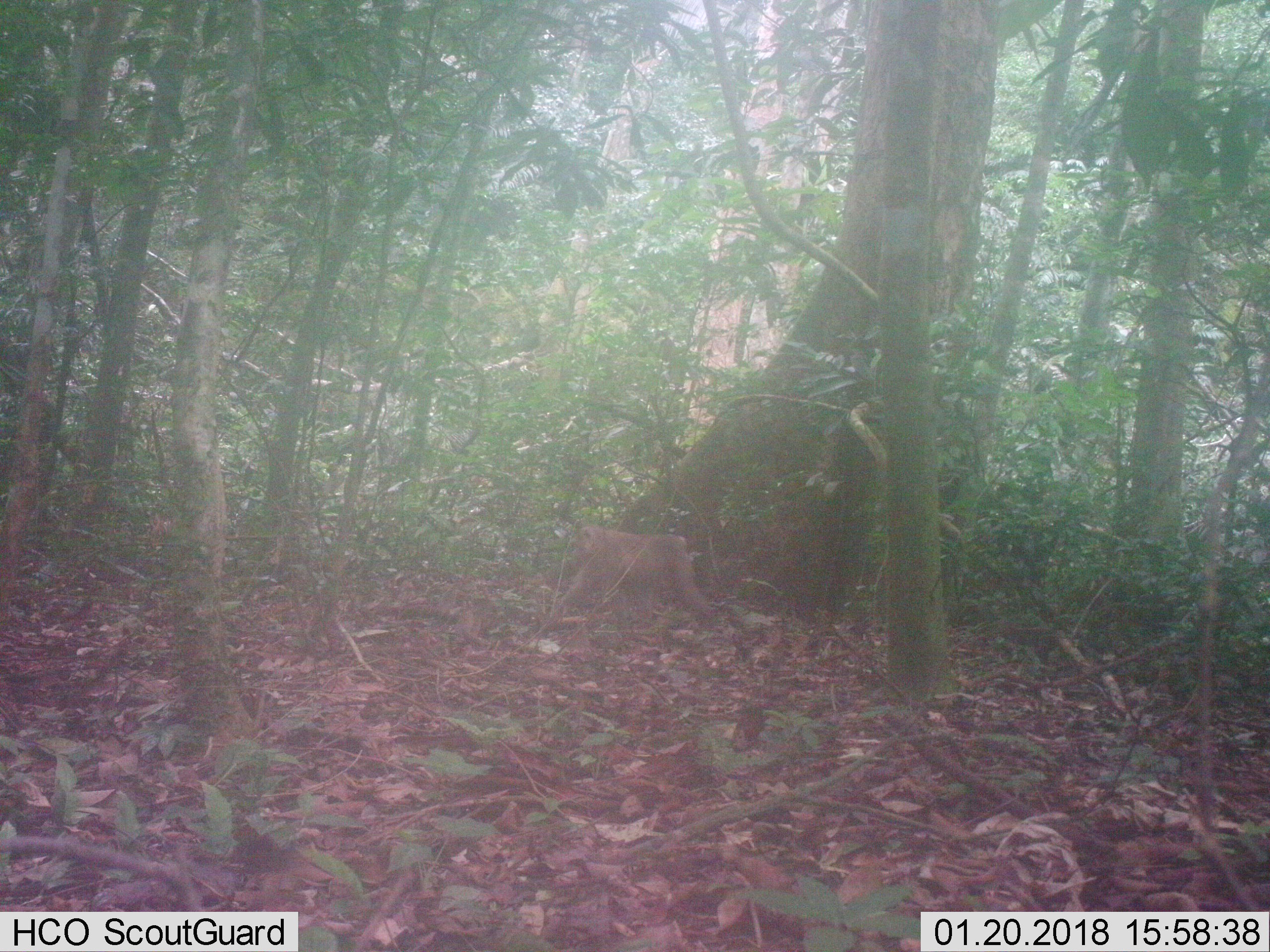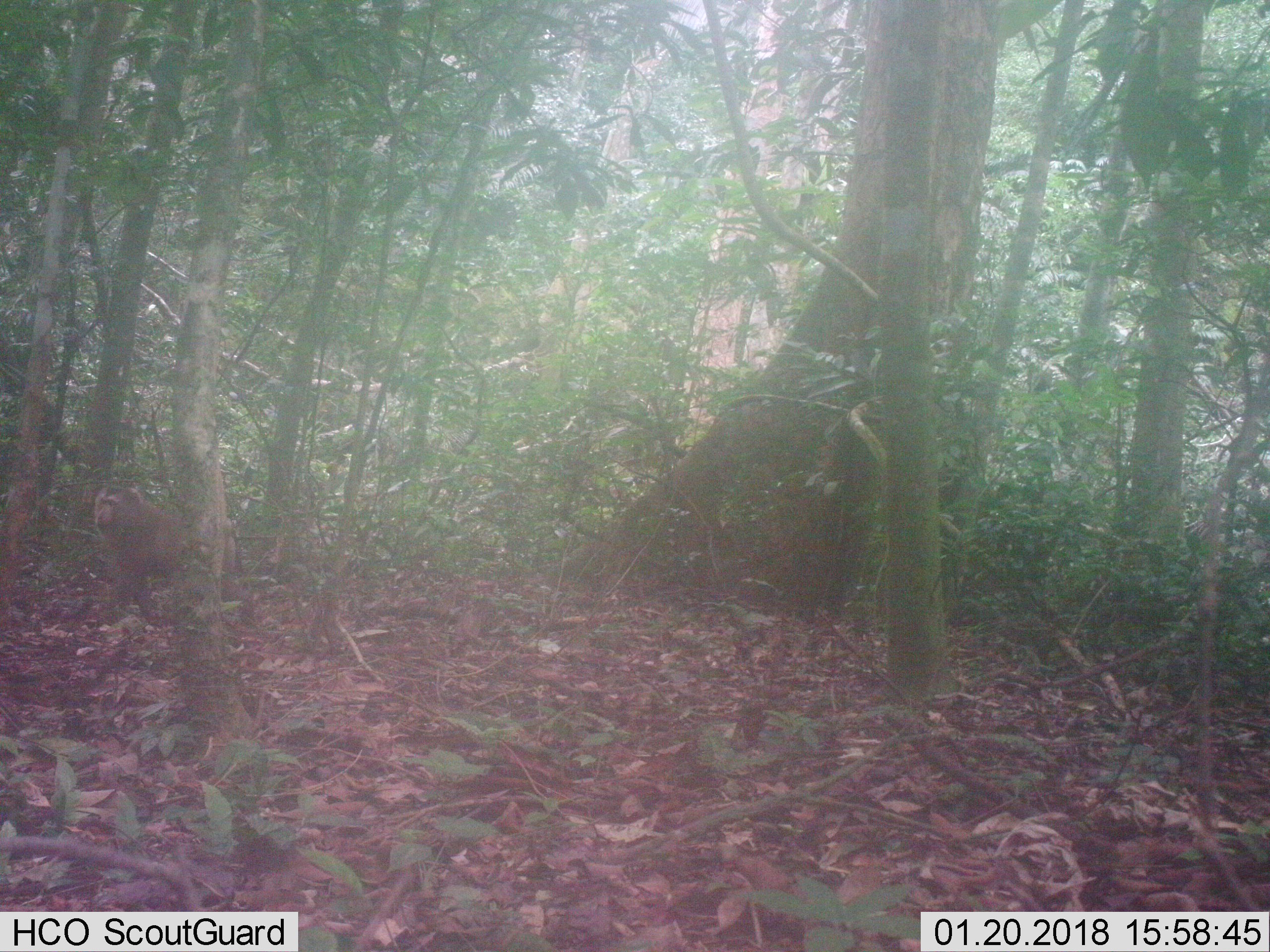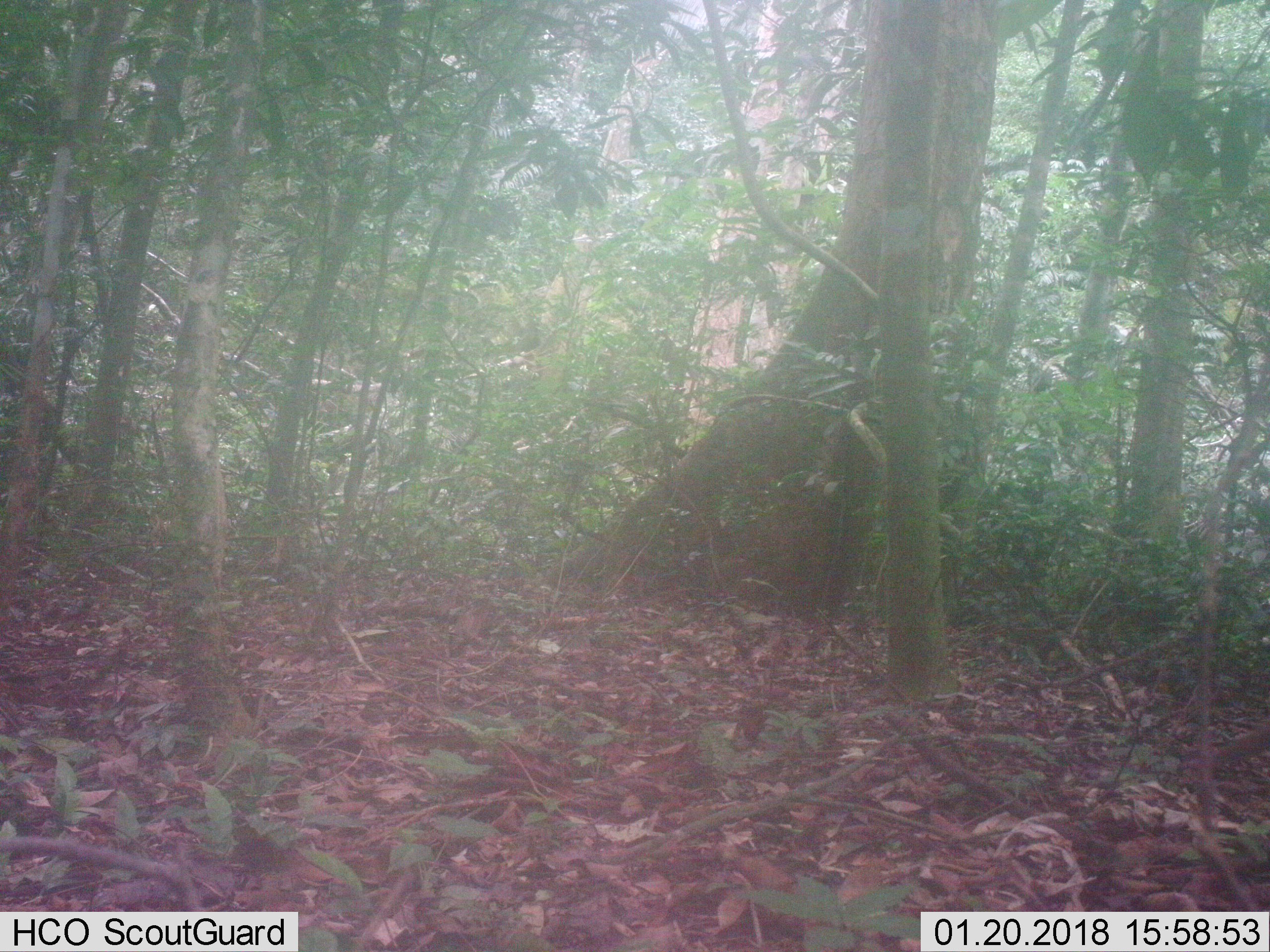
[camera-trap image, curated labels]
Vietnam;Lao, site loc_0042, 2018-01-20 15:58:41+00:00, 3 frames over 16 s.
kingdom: Animalia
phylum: Chordata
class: Mammalia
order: Primates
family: Cercopithecidae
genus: Macaca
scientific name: Macaca nemestrina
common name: pig-tailed macaque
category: pig tailed macaque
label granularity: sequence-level